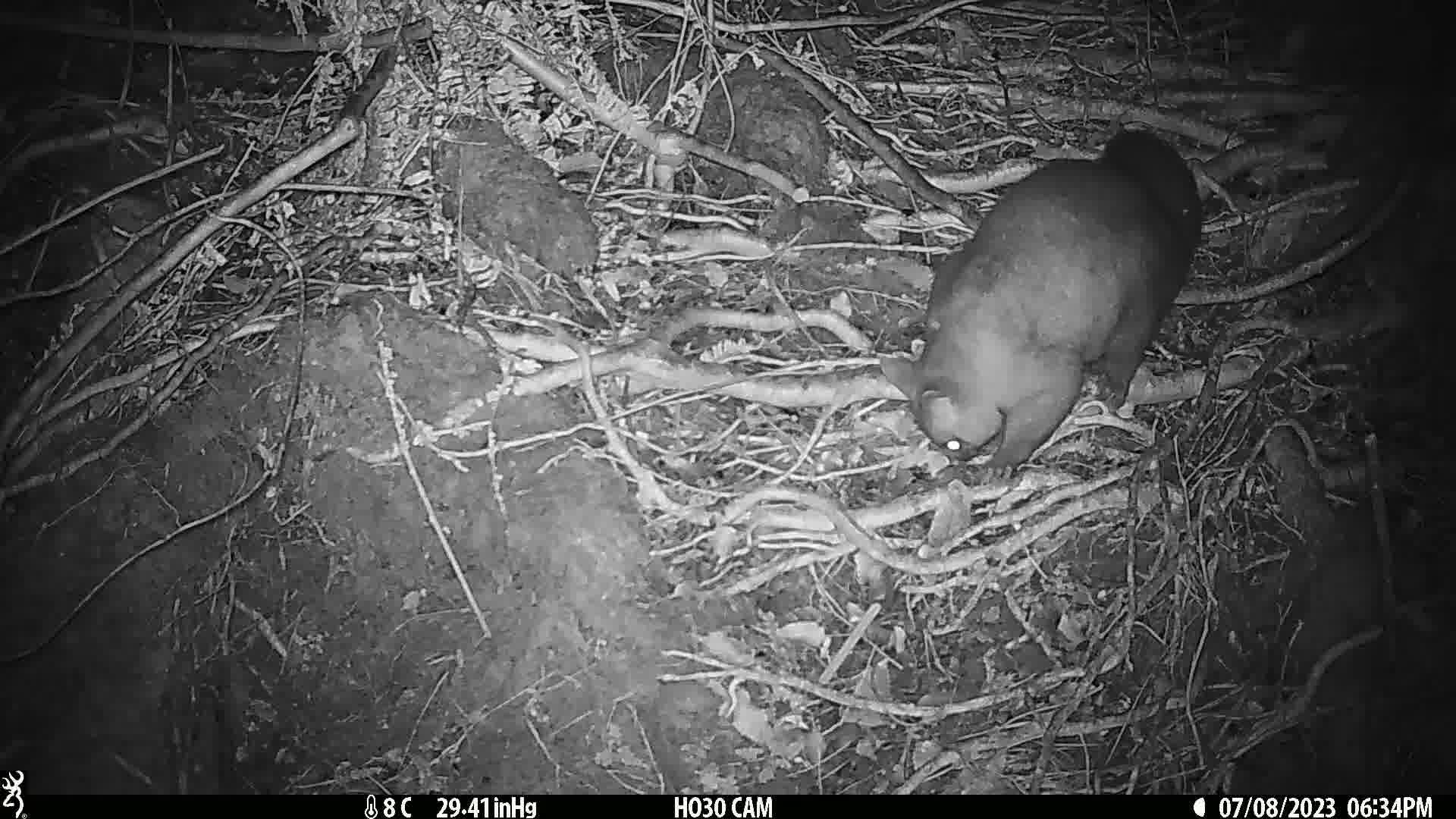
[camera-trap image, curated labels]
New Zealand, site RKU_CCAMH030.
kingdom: Animalia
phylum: Chordata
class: Mammalia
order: Diprotodontia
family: Phalangeridae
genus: Trichosurus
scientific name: Trichosurus vulpecula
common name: common brushtail possum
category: possum